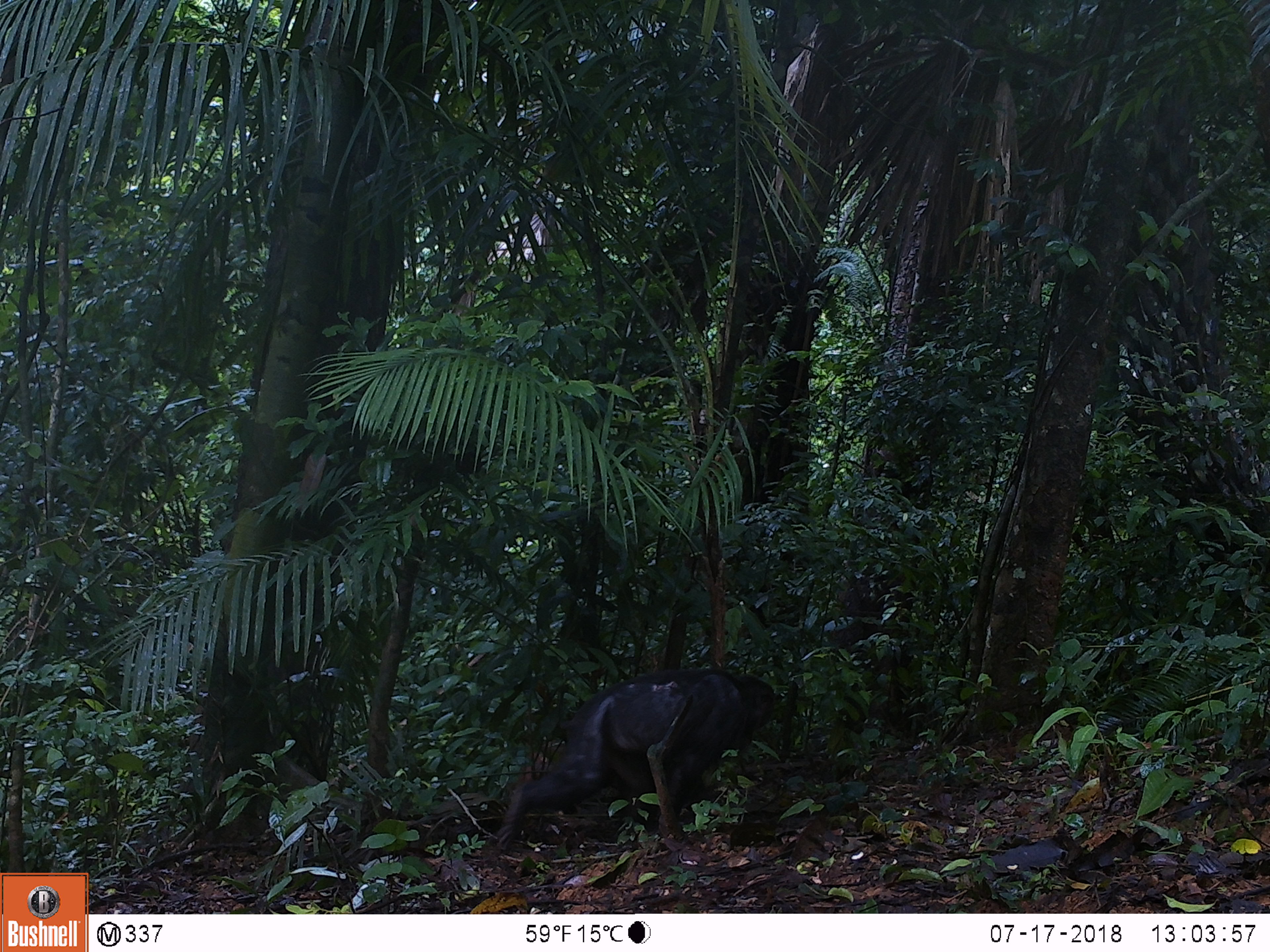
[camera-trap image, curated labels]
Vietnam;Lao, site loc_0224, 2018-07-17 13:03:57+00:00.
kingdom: Animalia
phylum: Chordata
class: Mammalia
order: Primates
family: Cercopithecidae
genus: Macaca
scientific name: Macaca arctoides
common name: stump-tailed macaque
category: stump tailed macaque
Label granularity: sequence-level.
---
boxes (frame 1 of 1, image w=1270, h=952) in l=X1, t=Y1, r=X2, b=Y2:
stump tailed macaque: l=496, t=665, r=776, b=853